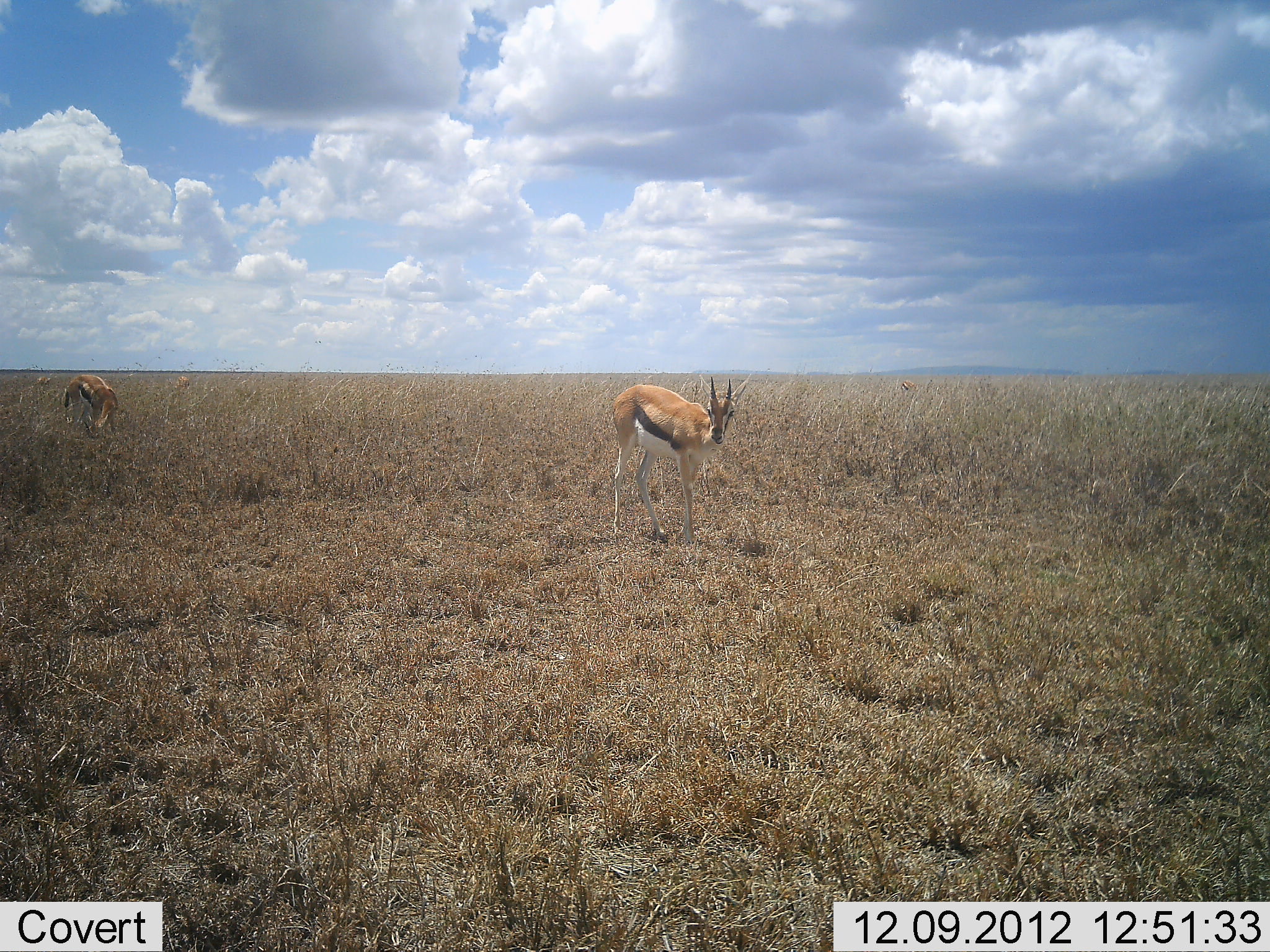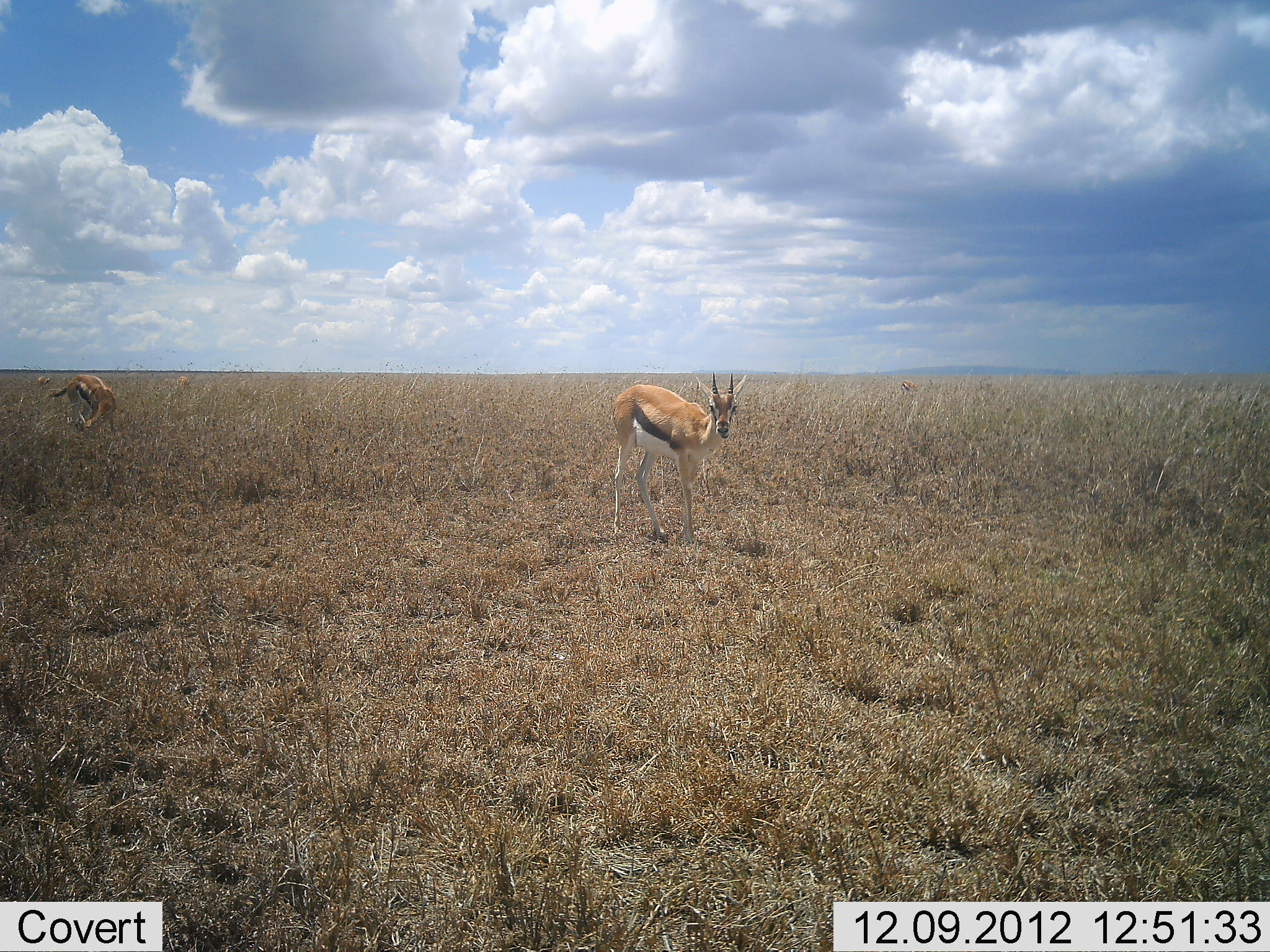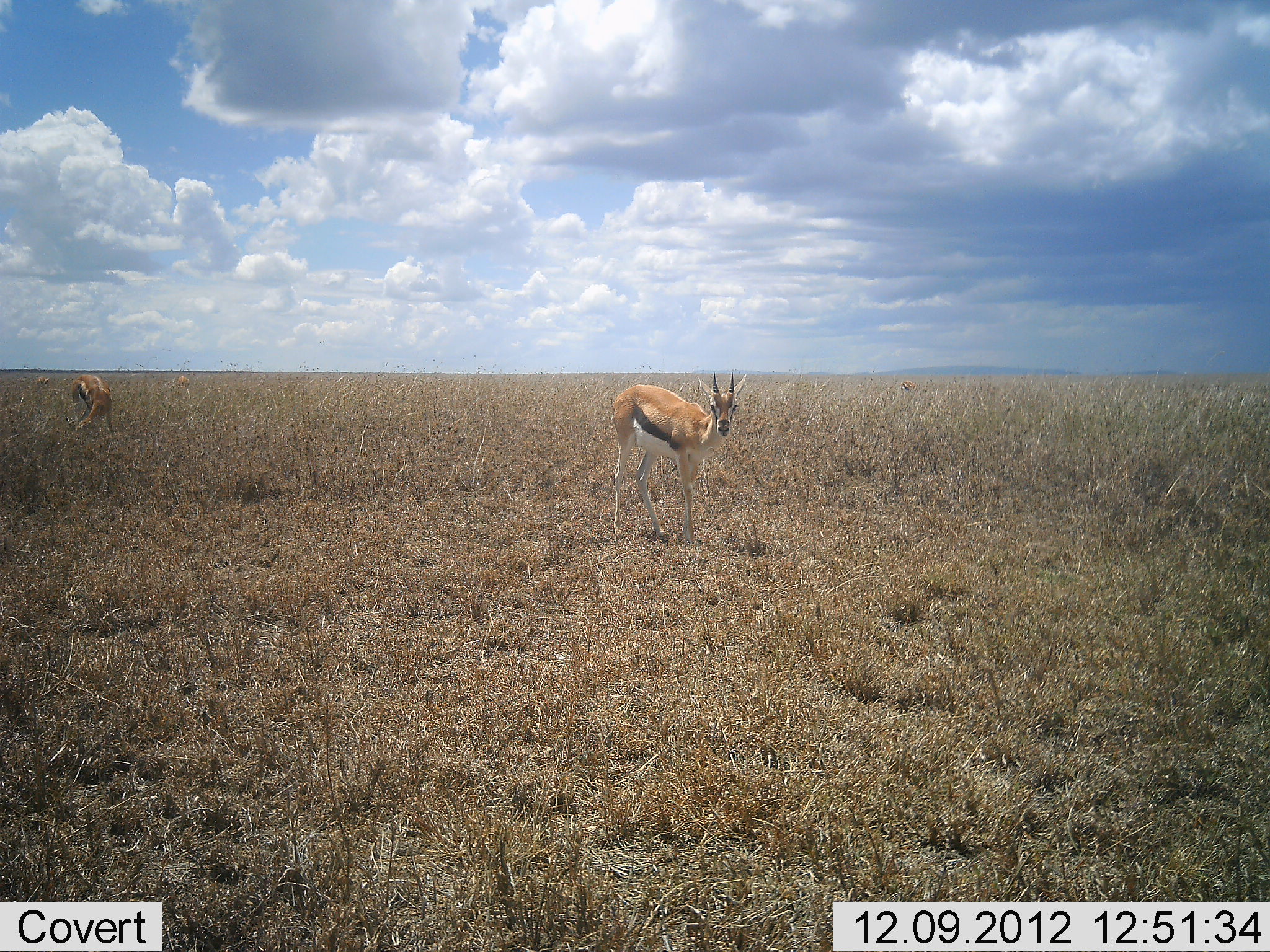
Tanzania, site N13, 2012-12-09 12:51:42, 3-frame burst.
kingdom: Animalia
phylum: Chordata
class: Mammalia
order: Artiodactyla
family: Bovidae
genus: Eudorcas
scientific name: Eudorcas thomsonii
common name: thomson's gazelle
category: gazellethomsons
Gazellethomsons (thomson's gazelle) (Eudorcas thomsonii), count 2. Behavior (volunteer vote fractions): standing 55%, resting 0%, moving 30%, interacting 0%. Young present (vote fraction): 0%. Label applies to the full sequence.